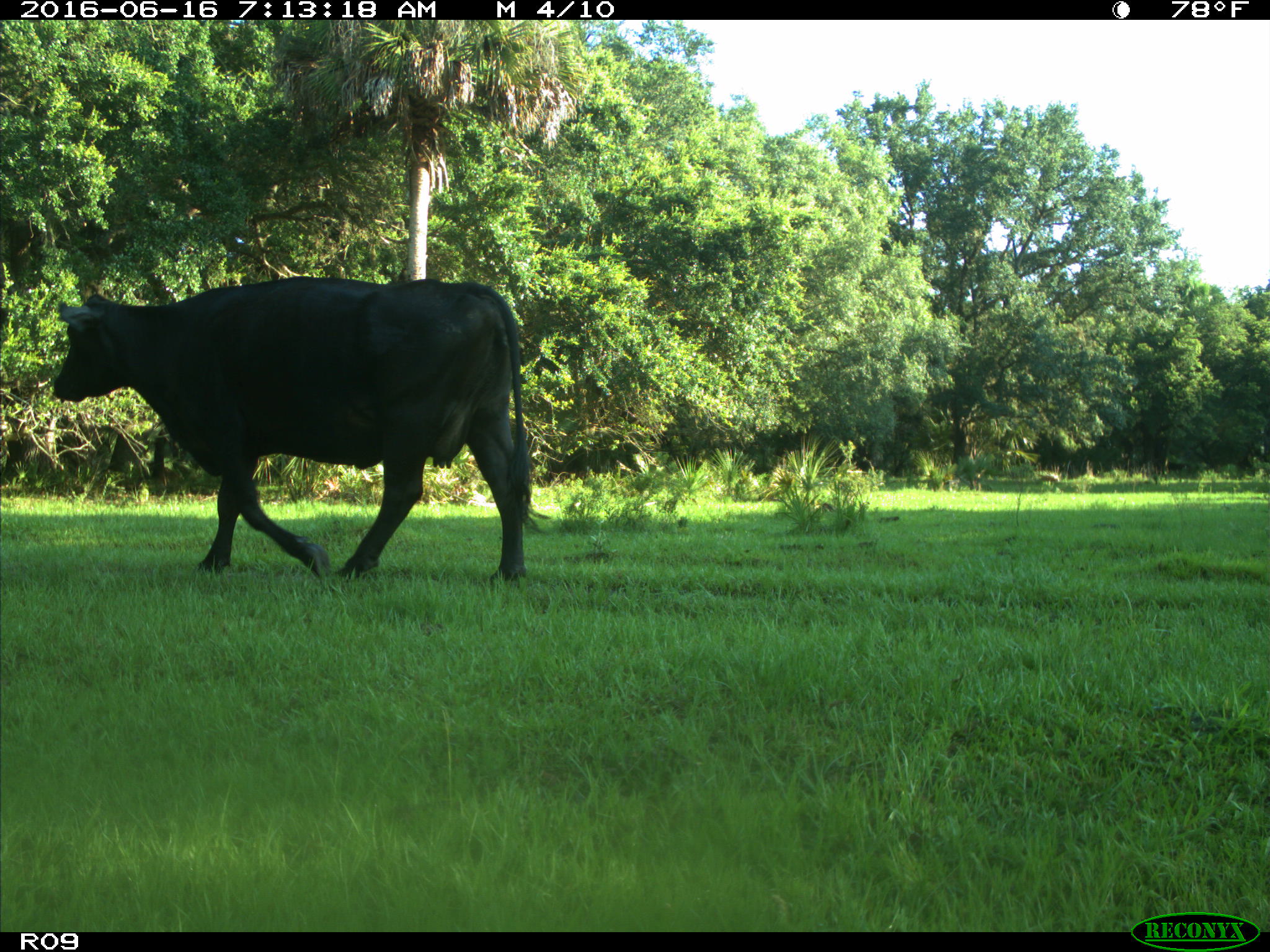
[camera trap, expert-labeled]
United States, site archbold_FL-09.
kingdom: Animalia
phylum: Chordata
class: Mammalia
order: Artiodactyla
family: Bovidae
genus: Bos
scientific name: Bos taurus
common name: domestic cow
Bos taurus (domestic cow).